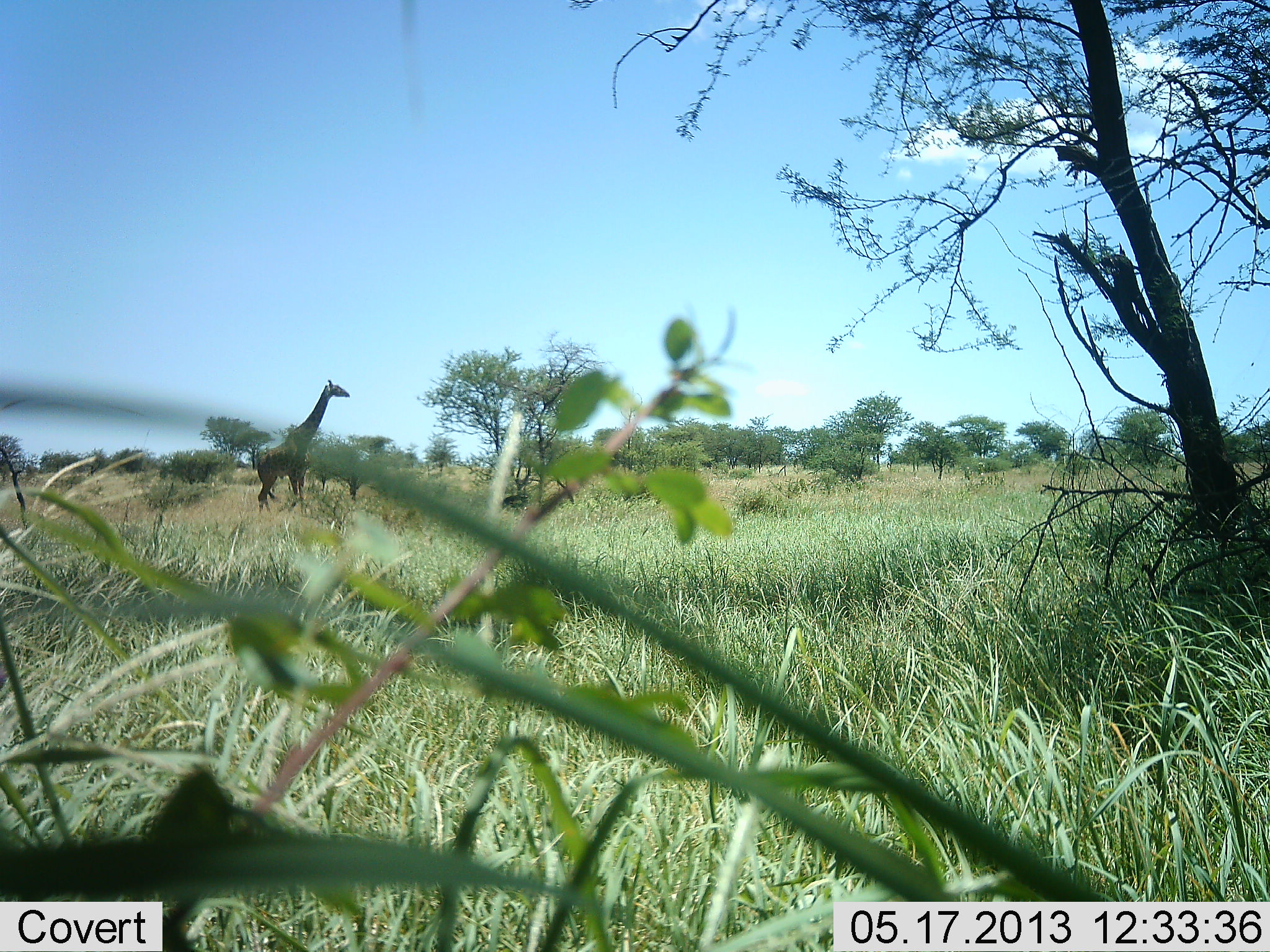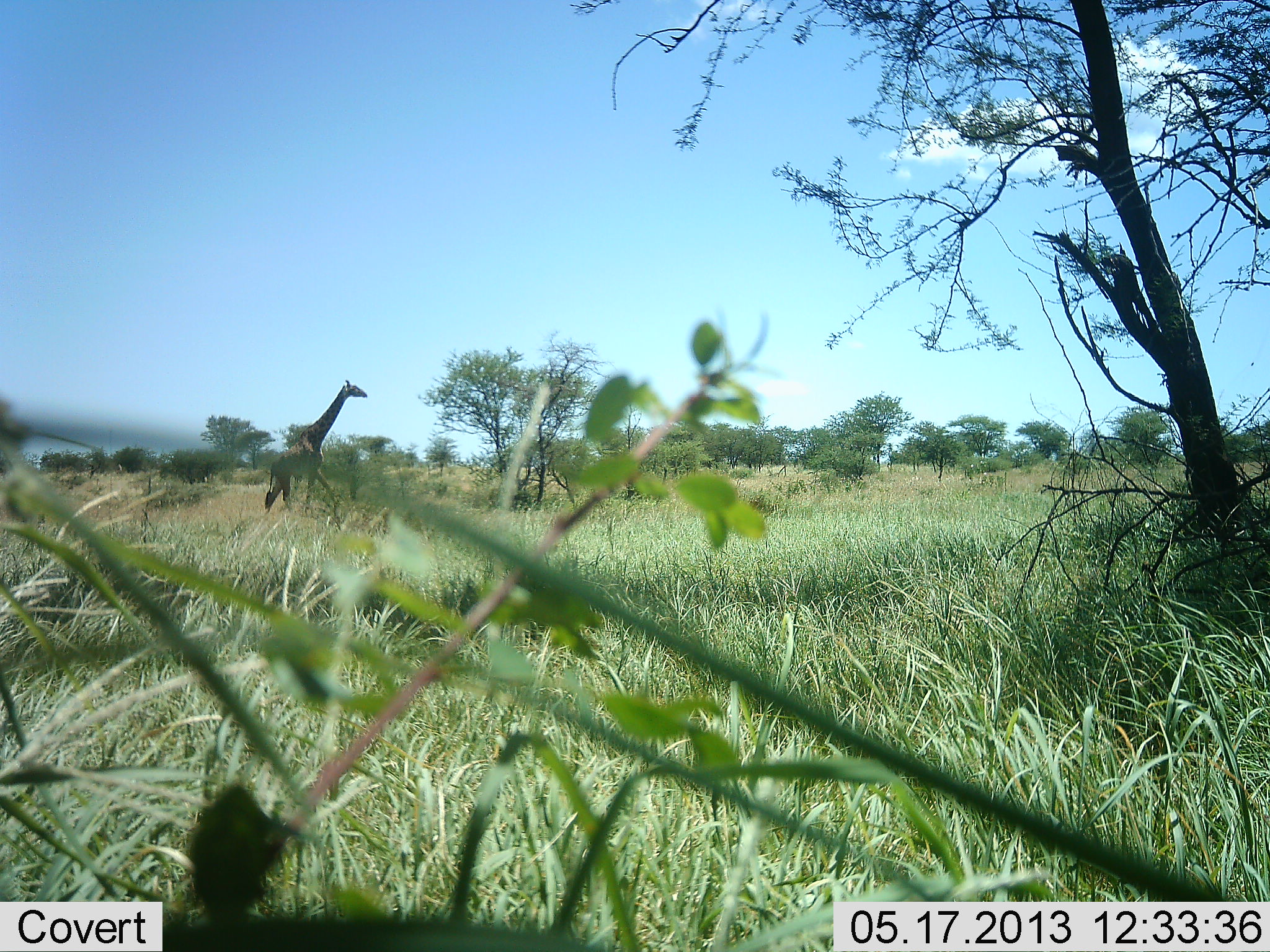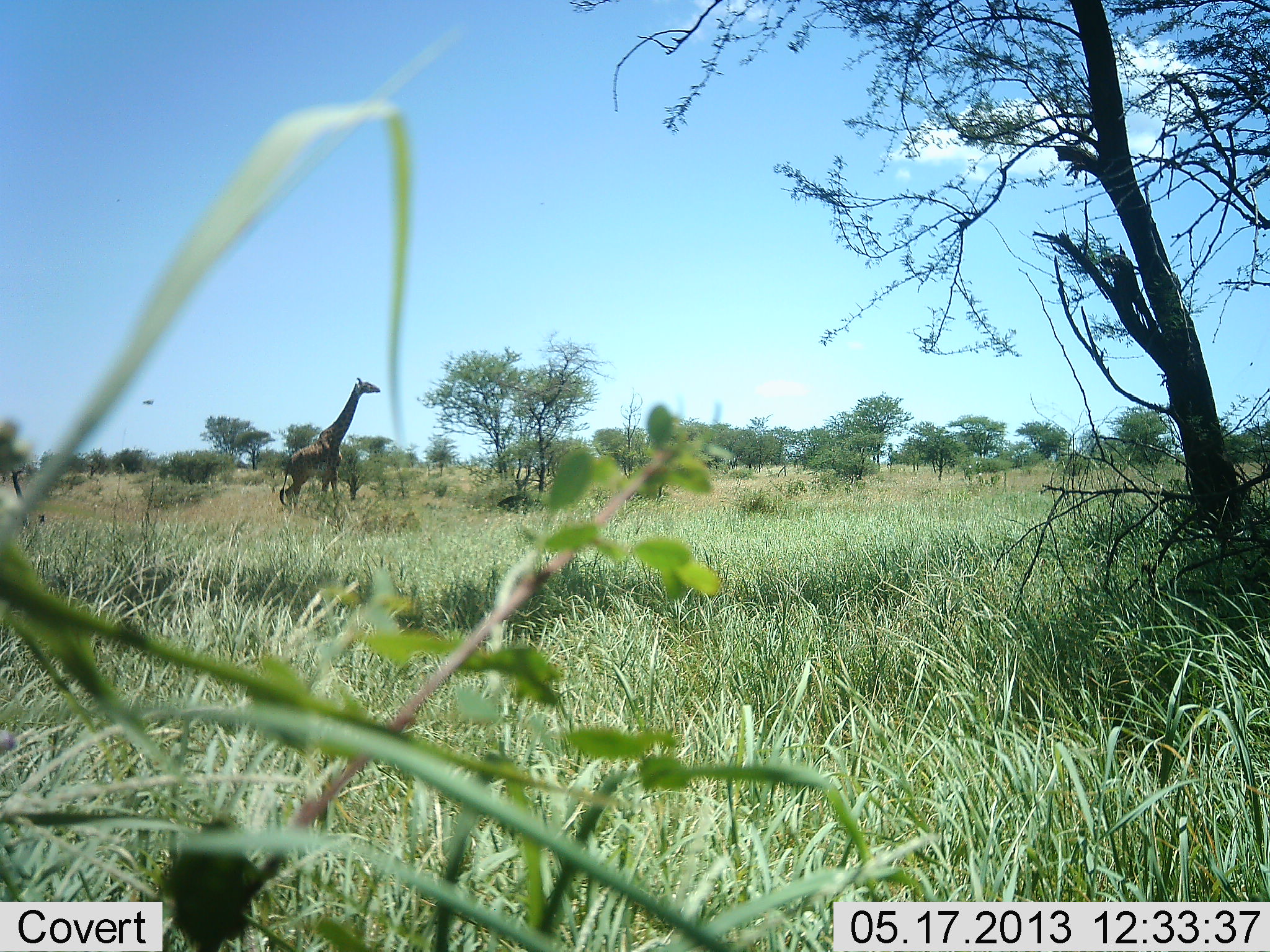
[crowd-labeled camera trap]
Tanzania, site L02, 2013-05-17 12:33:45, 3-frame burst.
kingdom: Animalia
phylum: Chordata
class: Mammalia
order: Artiodactyla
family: Giraffidae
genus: Giraffa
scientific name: Giraffa camelopardalis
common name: giraffe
Giraffe (Giraffa camelopardalis), count 1. Behavior (volunteer vote fractions): standing 9%, resting 0%, moving 83%, interacting 0%. Young present (vote fraction): 0%. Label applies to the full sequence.